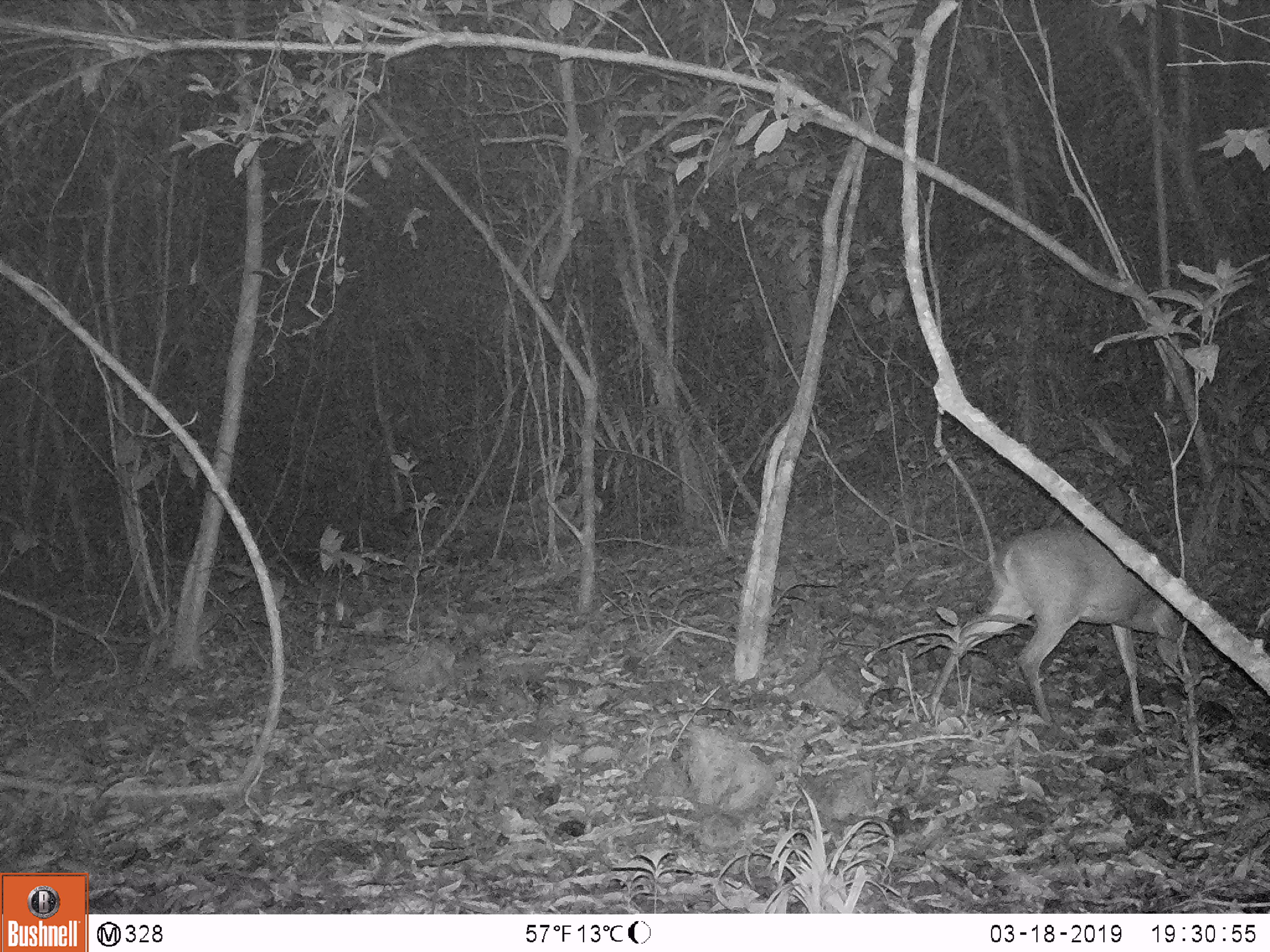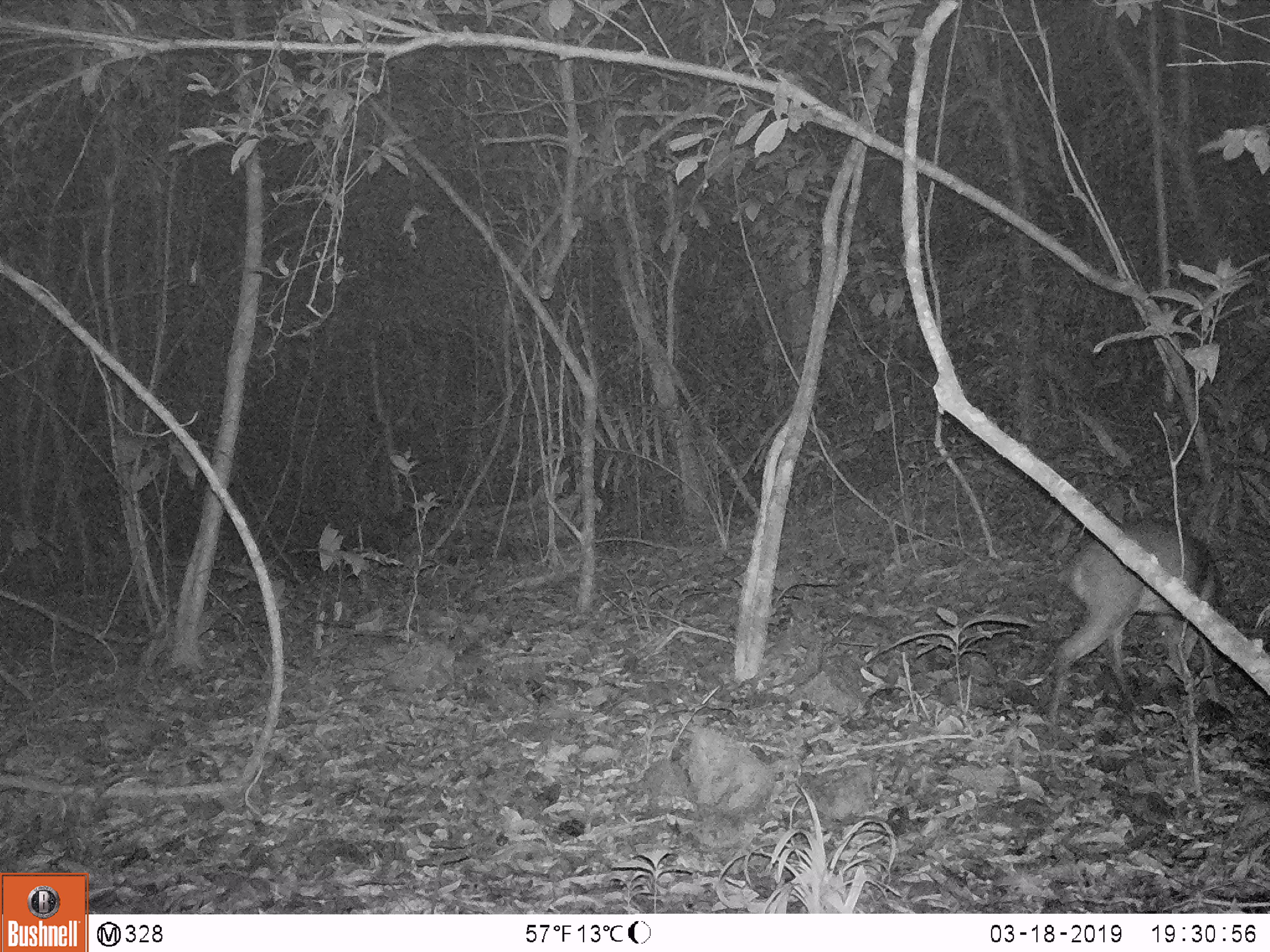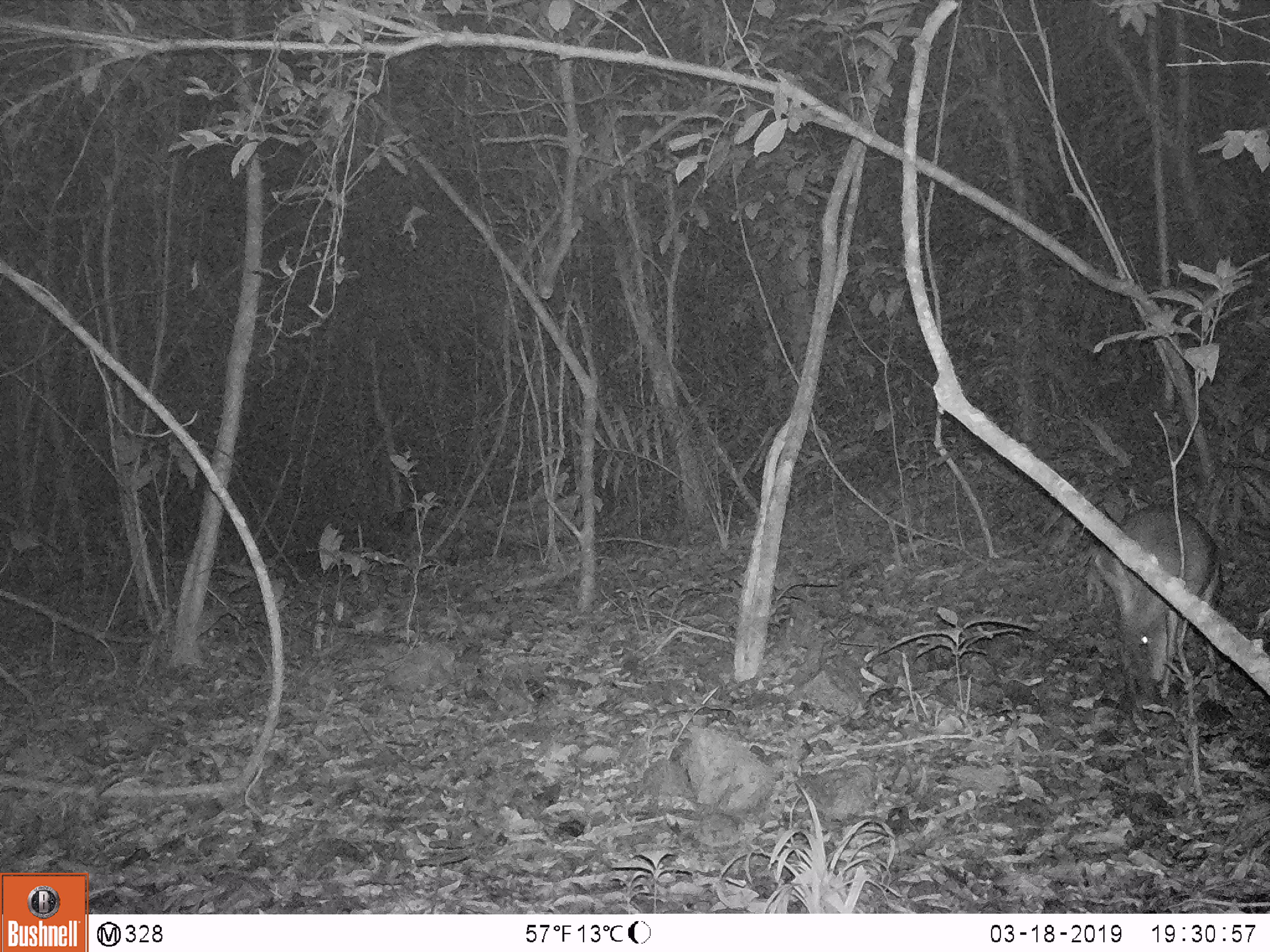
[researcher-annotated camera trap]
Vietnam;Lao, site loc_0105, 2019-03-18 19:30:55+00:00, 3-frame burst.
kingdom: Animalia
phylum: Chordata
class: Mammalia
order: Artiodactyla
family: Cervidae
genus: Muntiacus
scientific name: Muntiacus vuquangensis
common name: large-antlered muntjac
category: large antlered muntjac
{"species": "large antlered muntjac (large-antlered muntjac) (Muntiacus vuquangensis)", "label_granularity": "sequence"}